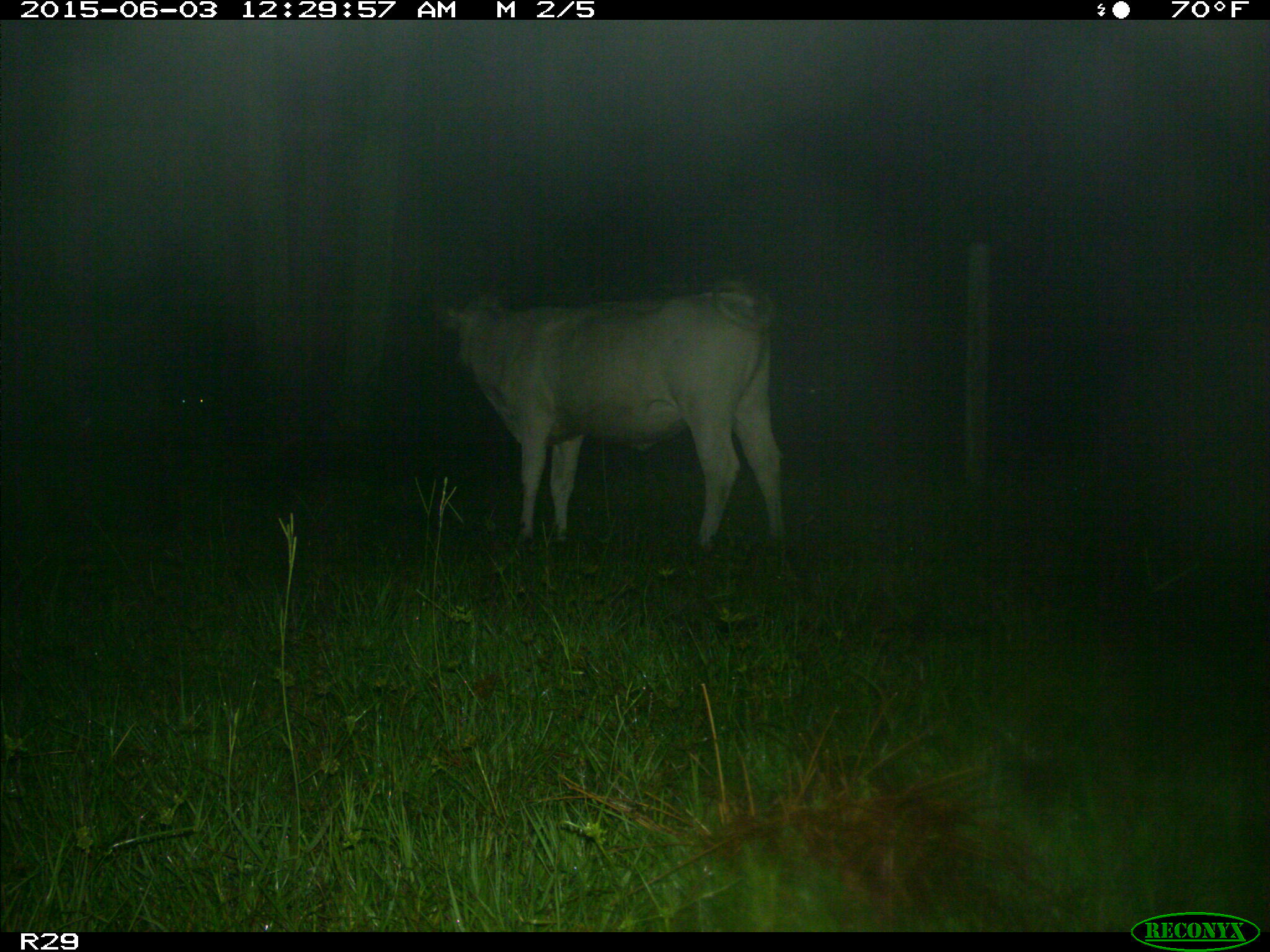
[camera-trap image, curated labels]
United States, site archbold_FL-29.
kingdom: Animalia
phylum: Chordata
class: Mammalia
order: Artiodactyla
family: Bovidae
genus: Bos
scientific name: Bos taurus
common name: domestic cow